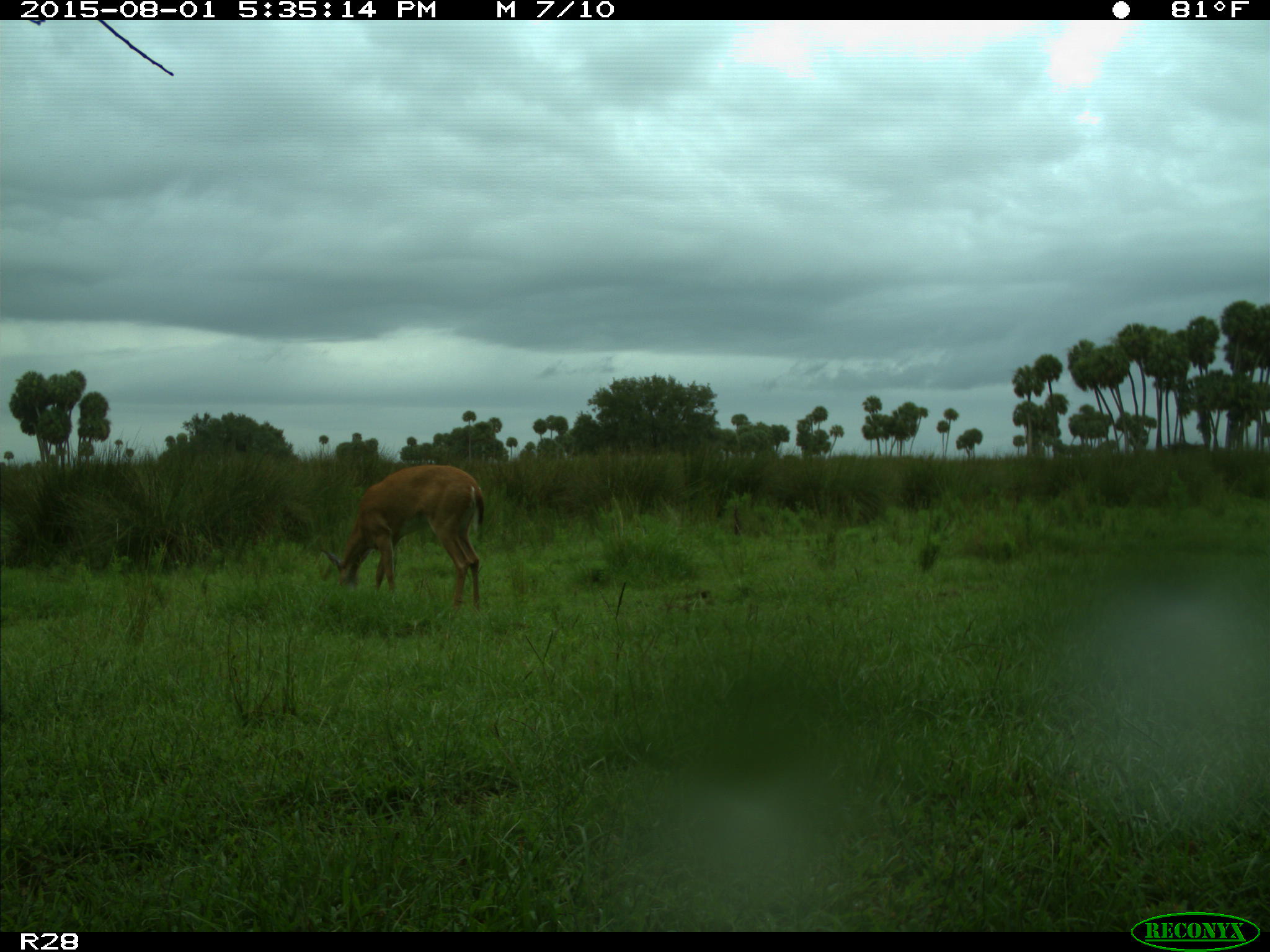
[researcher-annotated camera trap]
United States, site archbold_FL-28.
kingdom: Animalia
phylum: Chordata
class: Mammalia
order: Artiodactyla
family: Cervidae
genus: Odocoileus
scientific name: Odocoileus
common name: deer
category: unidentified deer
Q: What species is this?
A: Unidentified deer (deer) (Odocoileus).